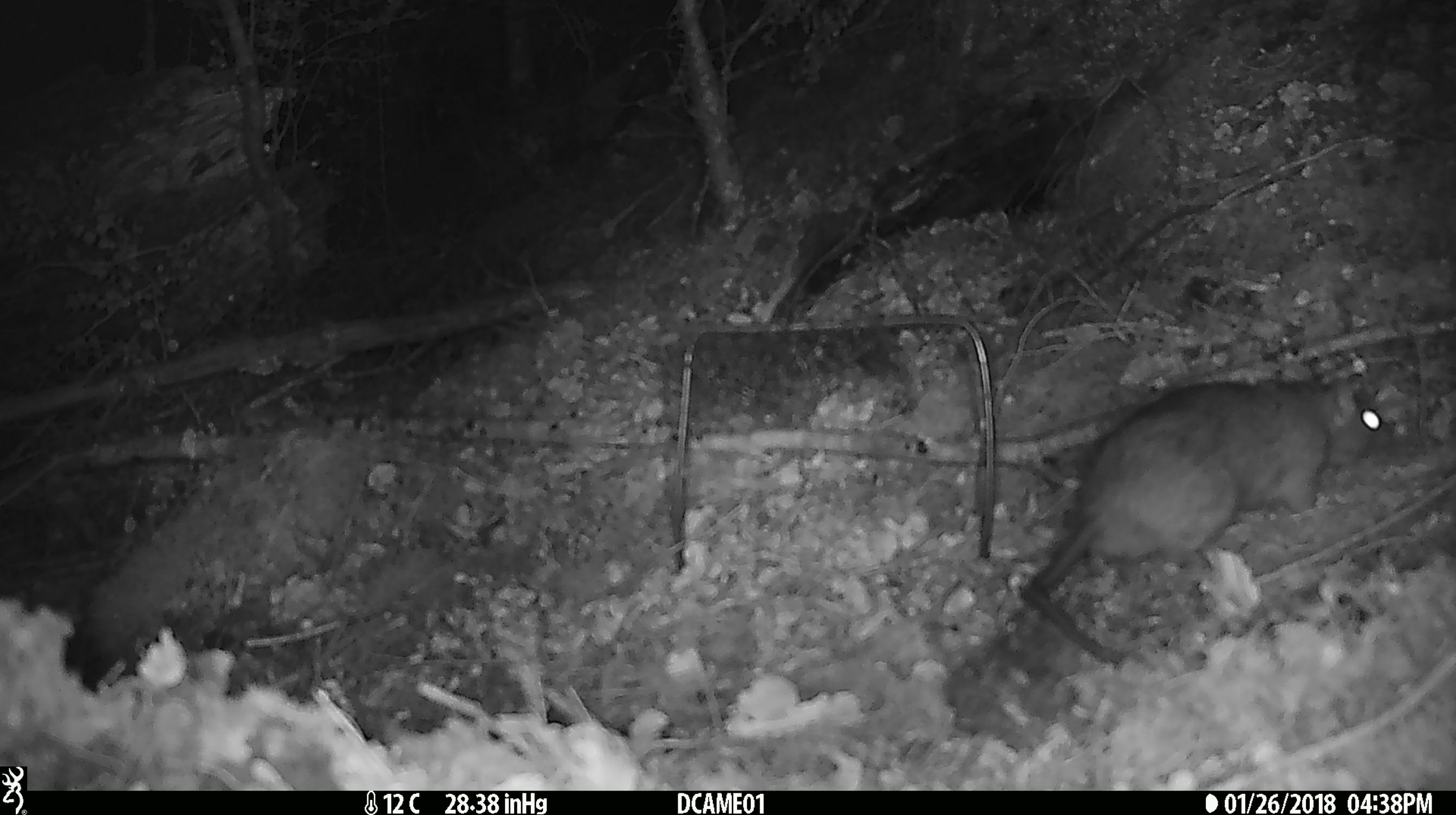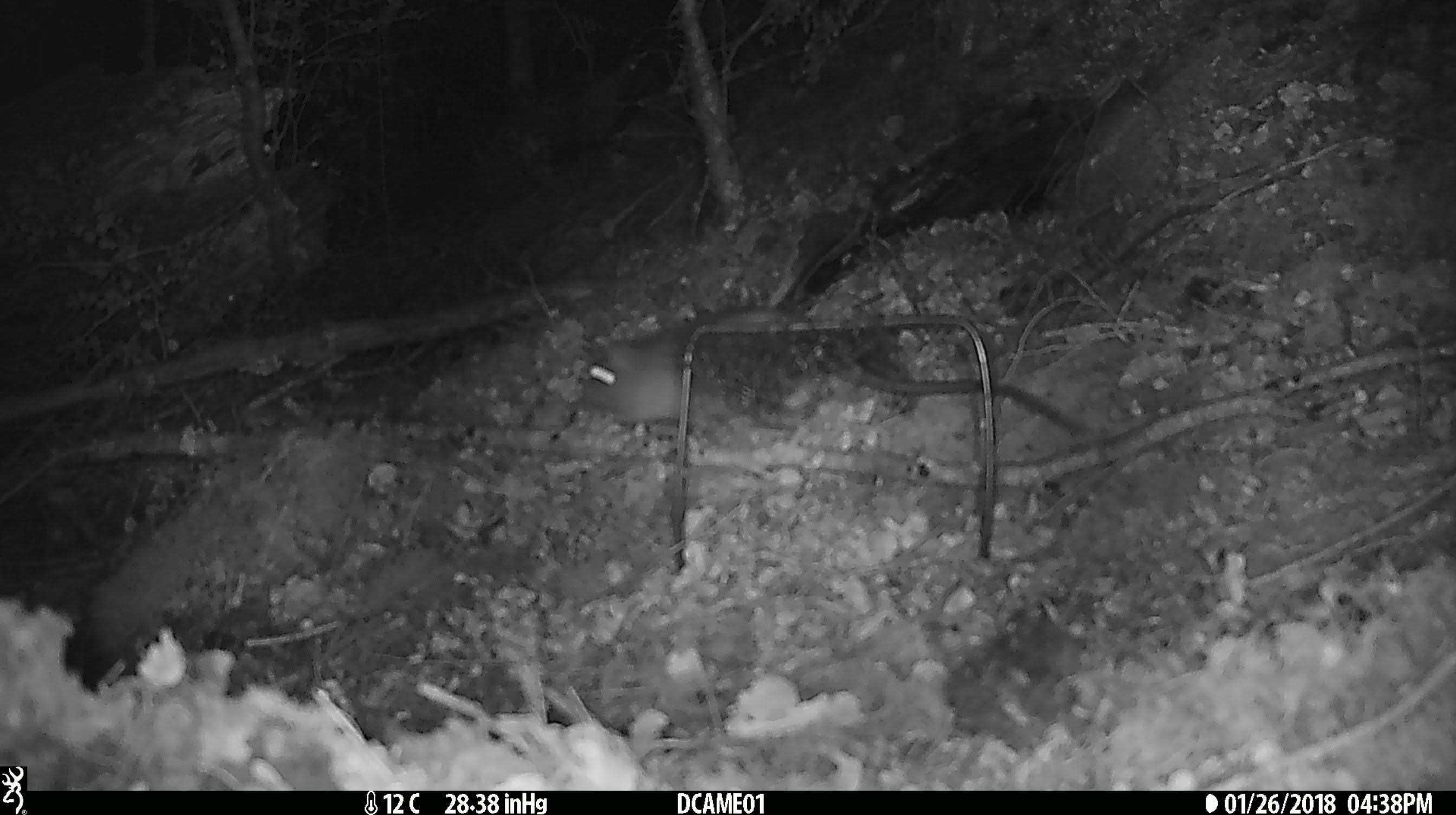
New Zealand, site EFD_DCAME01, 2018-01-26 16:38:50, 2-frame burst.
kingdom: Animalia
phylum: Chordata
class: Mammalia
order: Rodentia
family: Muridae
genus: Rattus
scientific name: Rattus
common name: rat